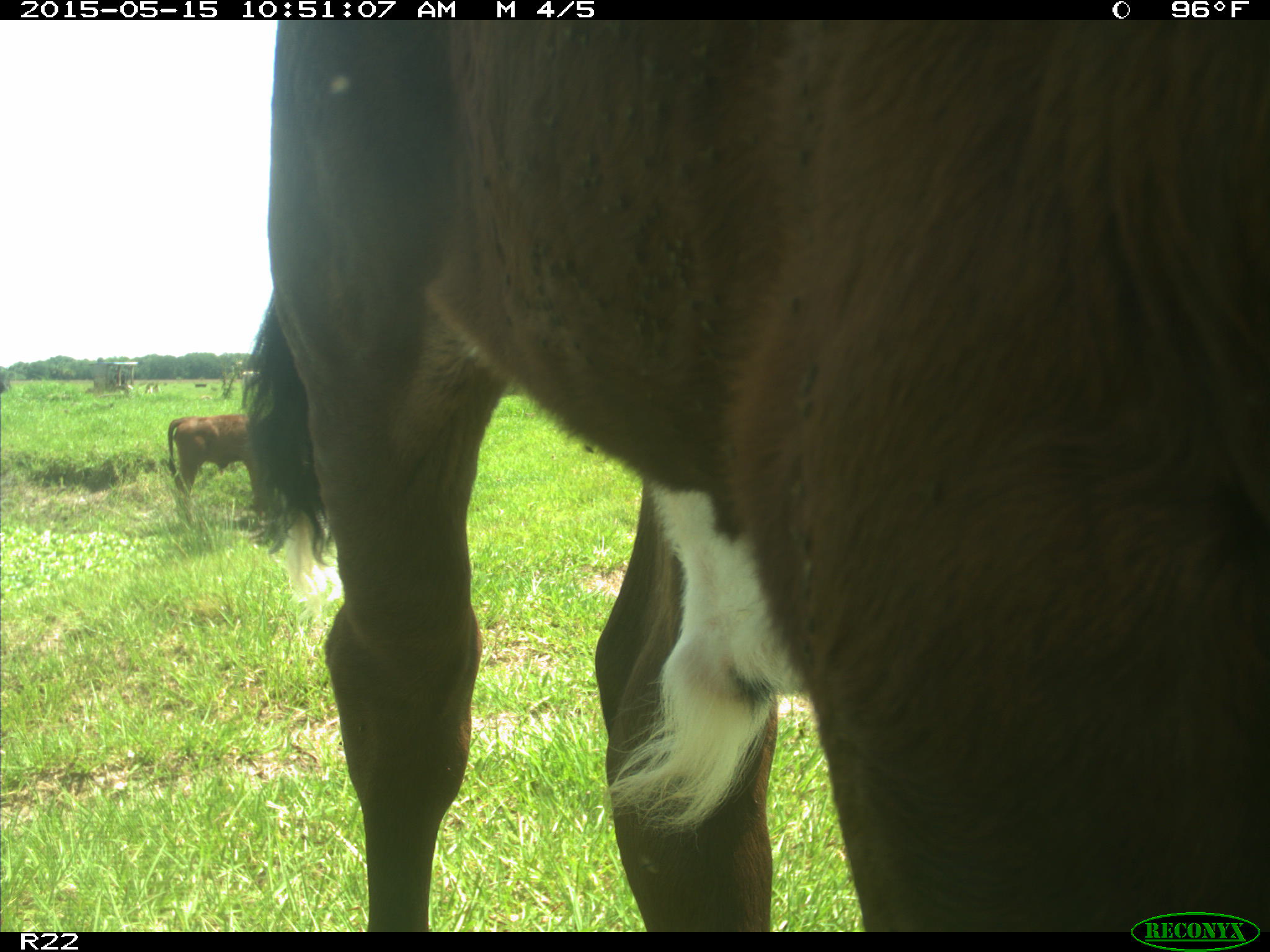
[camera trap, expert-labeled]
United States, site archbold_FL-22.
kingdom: Animalia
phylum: Chordata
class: Mammalia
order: Artiodactyla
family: Bovidae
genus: Bos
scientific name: Bos taurus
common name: domestic cow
Bos taurus (domestic cow).